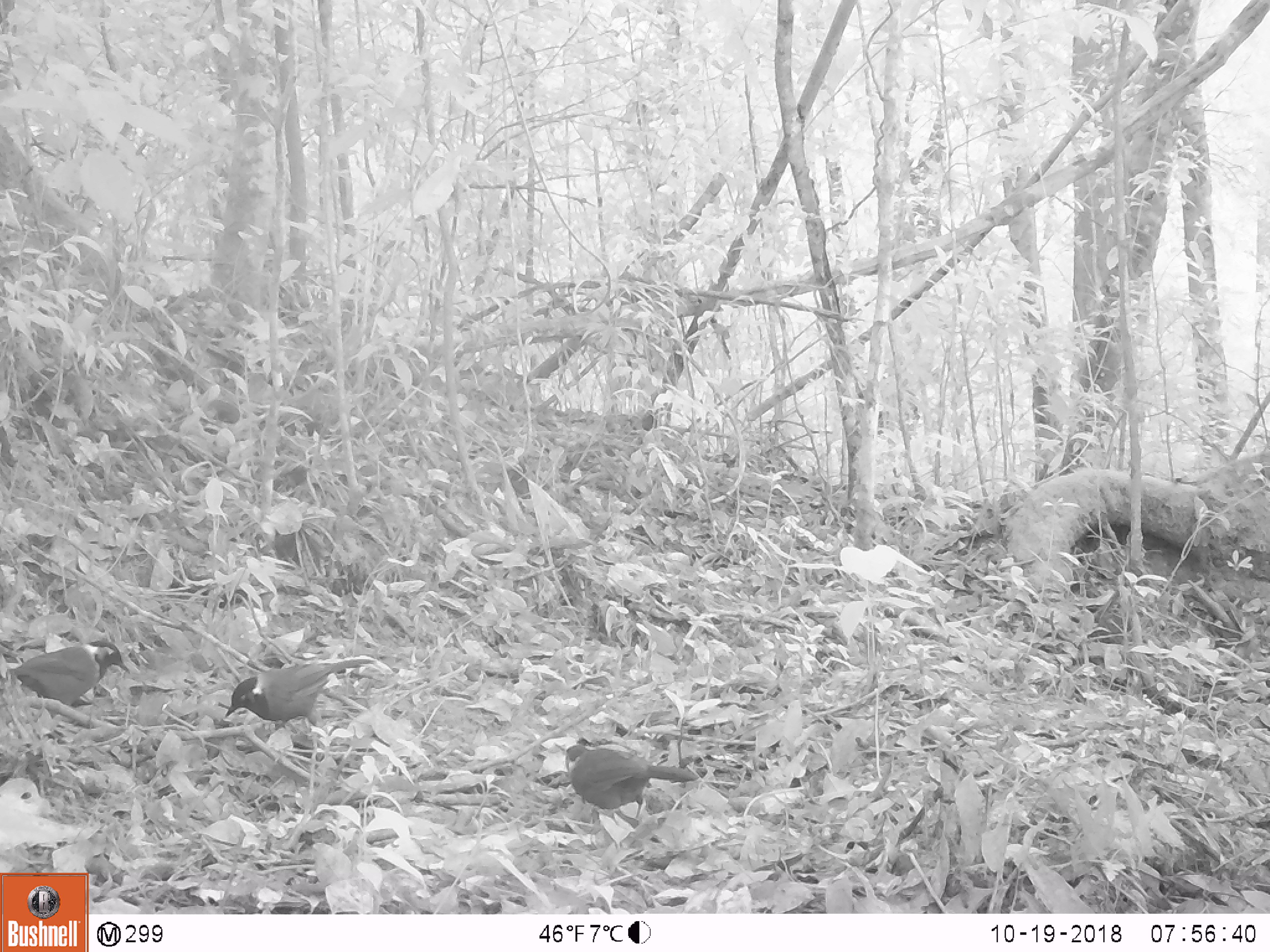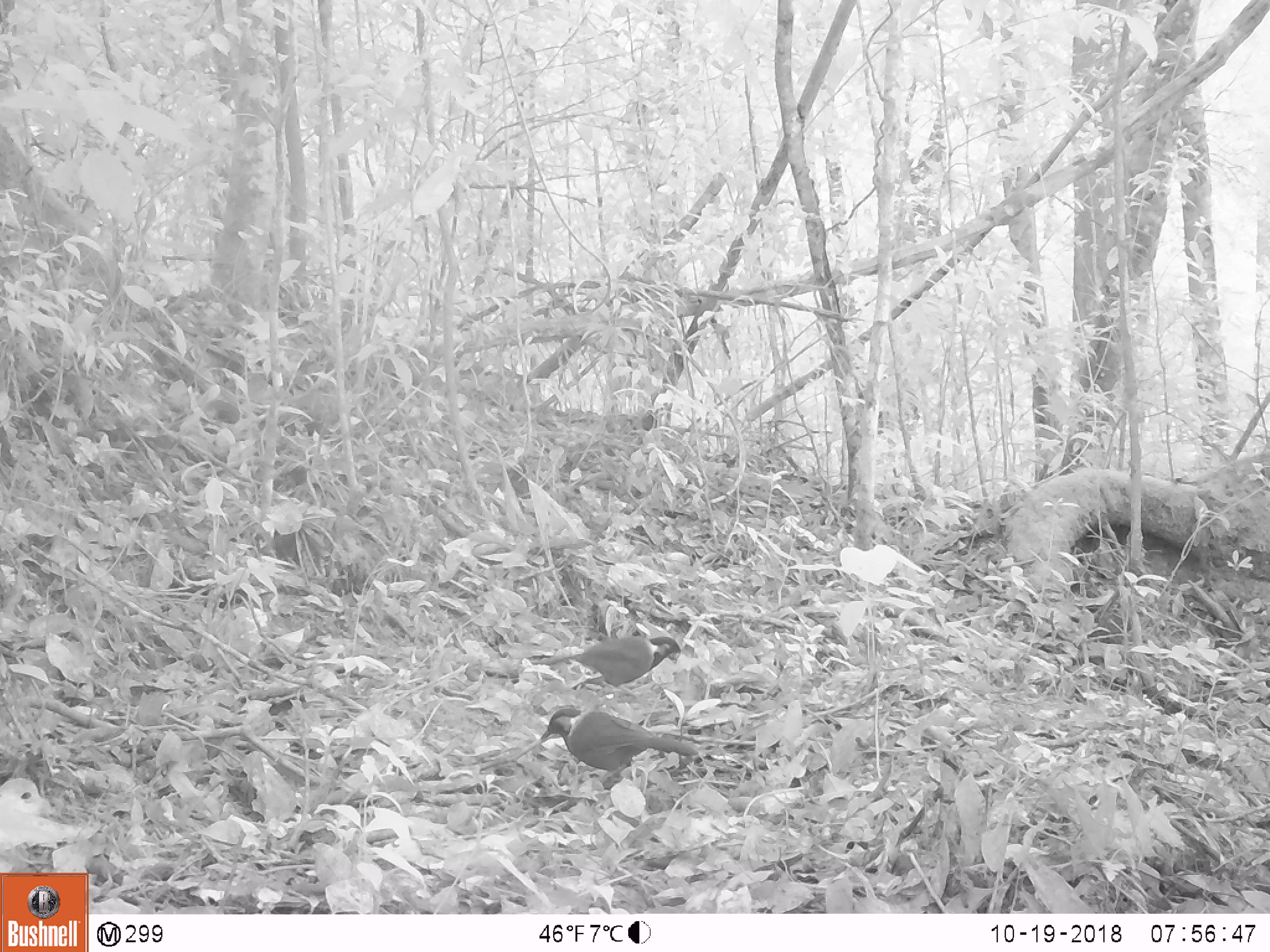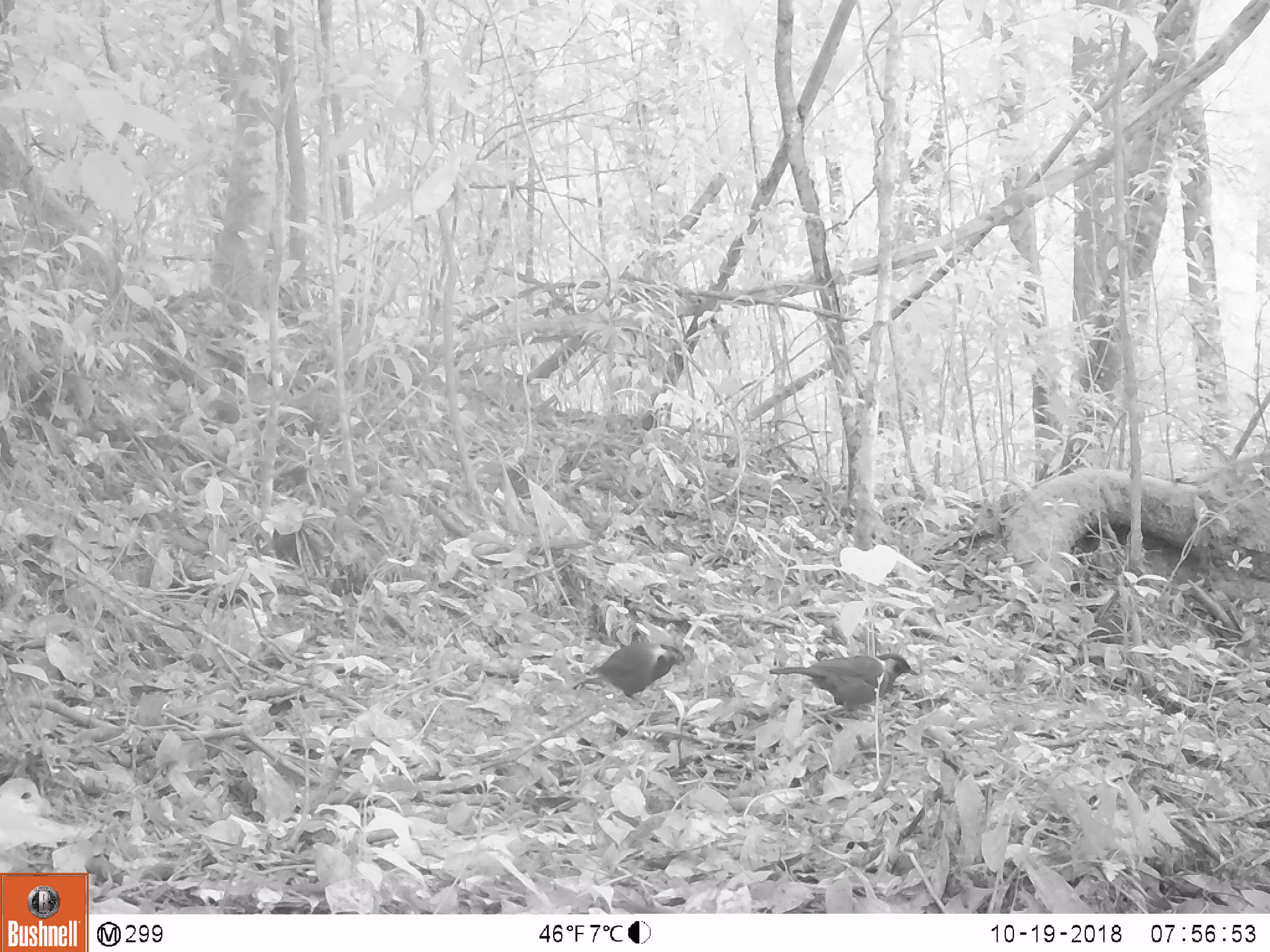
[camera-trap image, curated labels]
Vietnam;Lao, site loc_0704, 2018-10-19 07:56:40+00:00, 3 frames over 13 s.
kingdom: Animalia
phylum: Chordata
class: Aves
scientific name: Aves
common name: bird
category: unidentified bird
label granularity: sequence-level